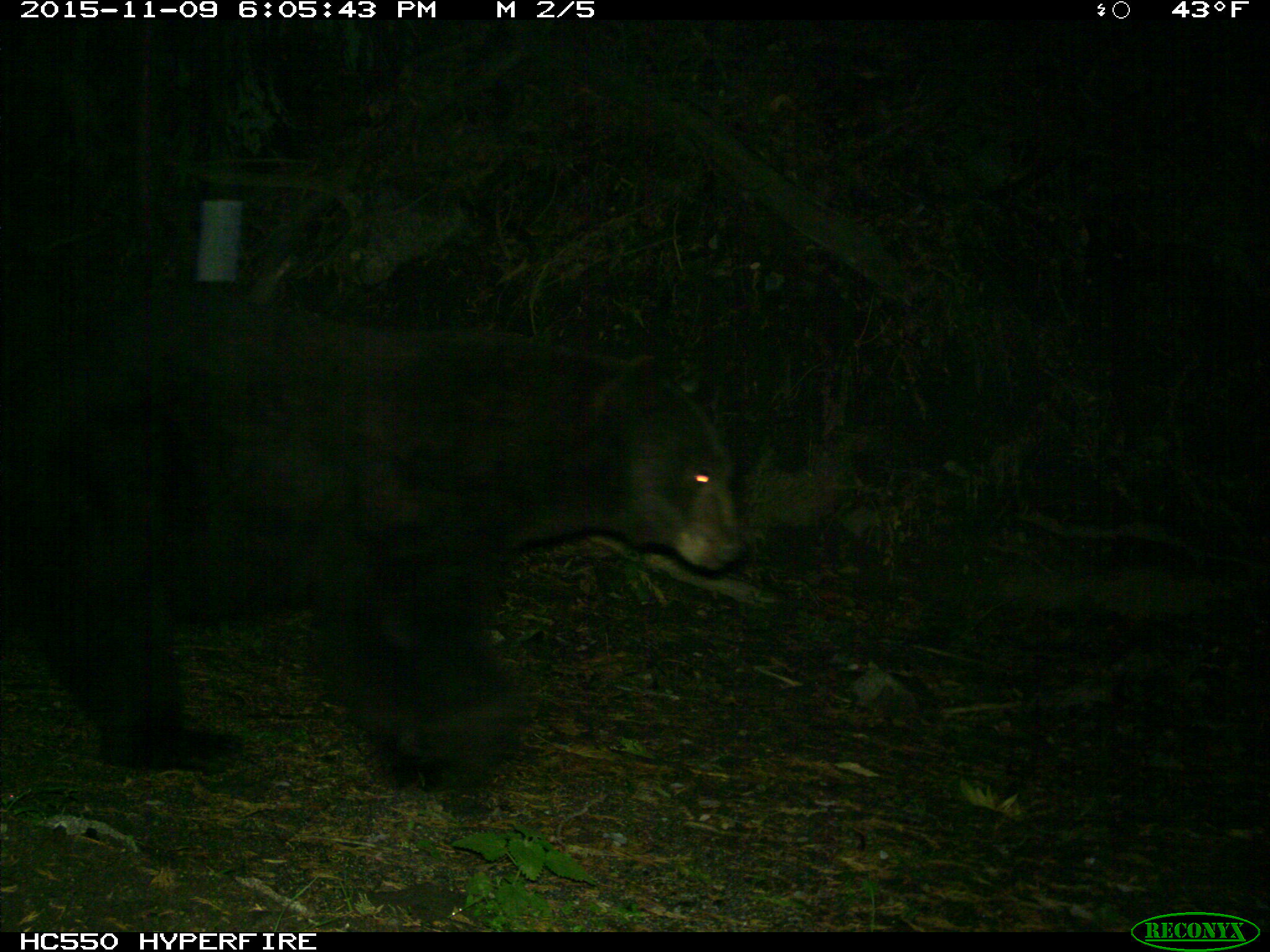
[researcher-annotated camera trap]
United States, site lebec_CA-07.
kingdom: Animalia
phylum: Chordata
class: Mammalia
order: Carnivora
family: Ursidae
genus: Ursus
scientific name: Ursus americanus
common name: american black bear